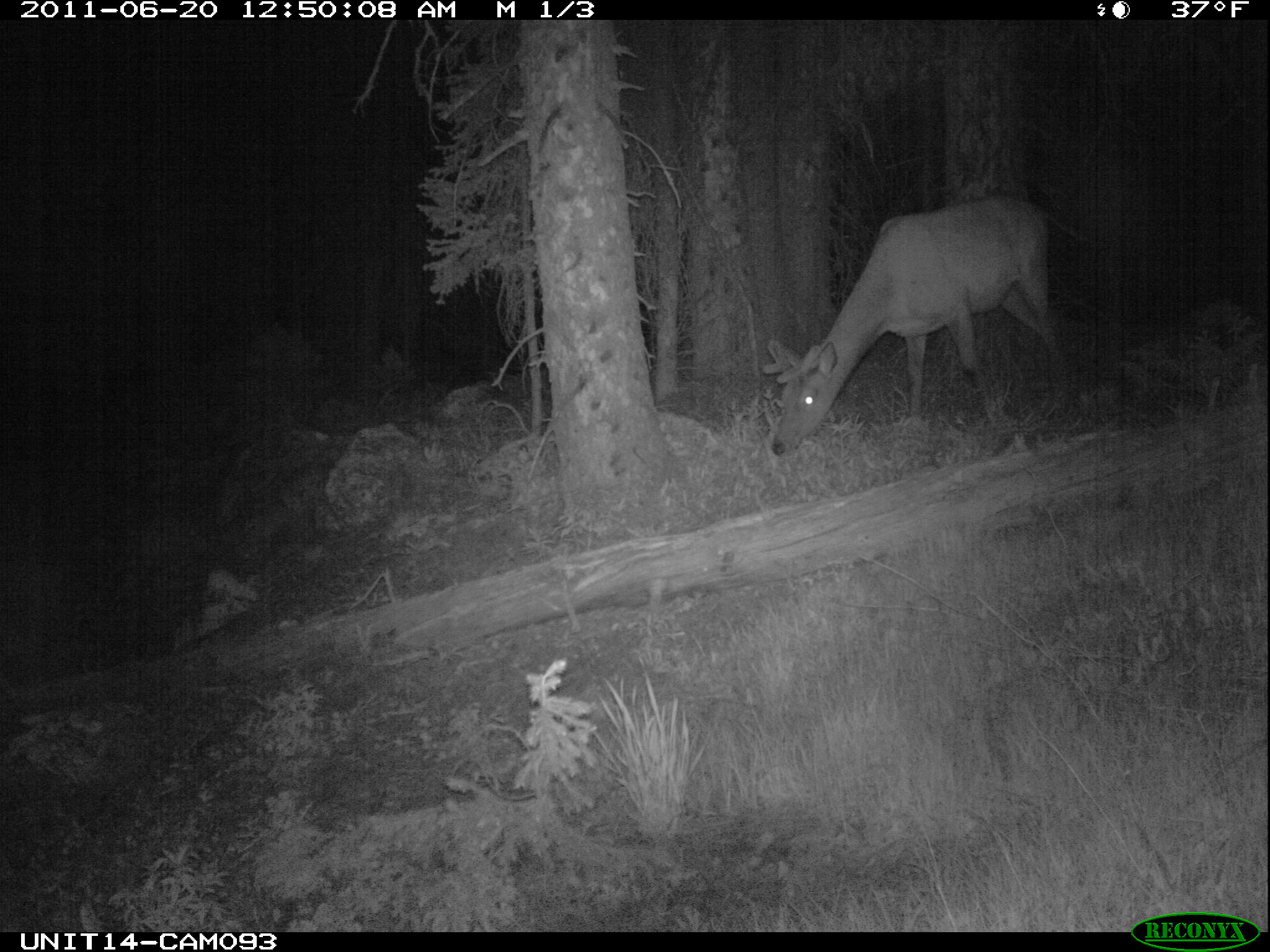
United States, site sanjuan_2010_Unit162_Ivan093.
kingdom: Animalia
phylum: Chordata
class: Mammalia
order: Artiodactyla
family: Cervidae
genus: Cervus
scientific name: Cervus elaphus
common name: red deer